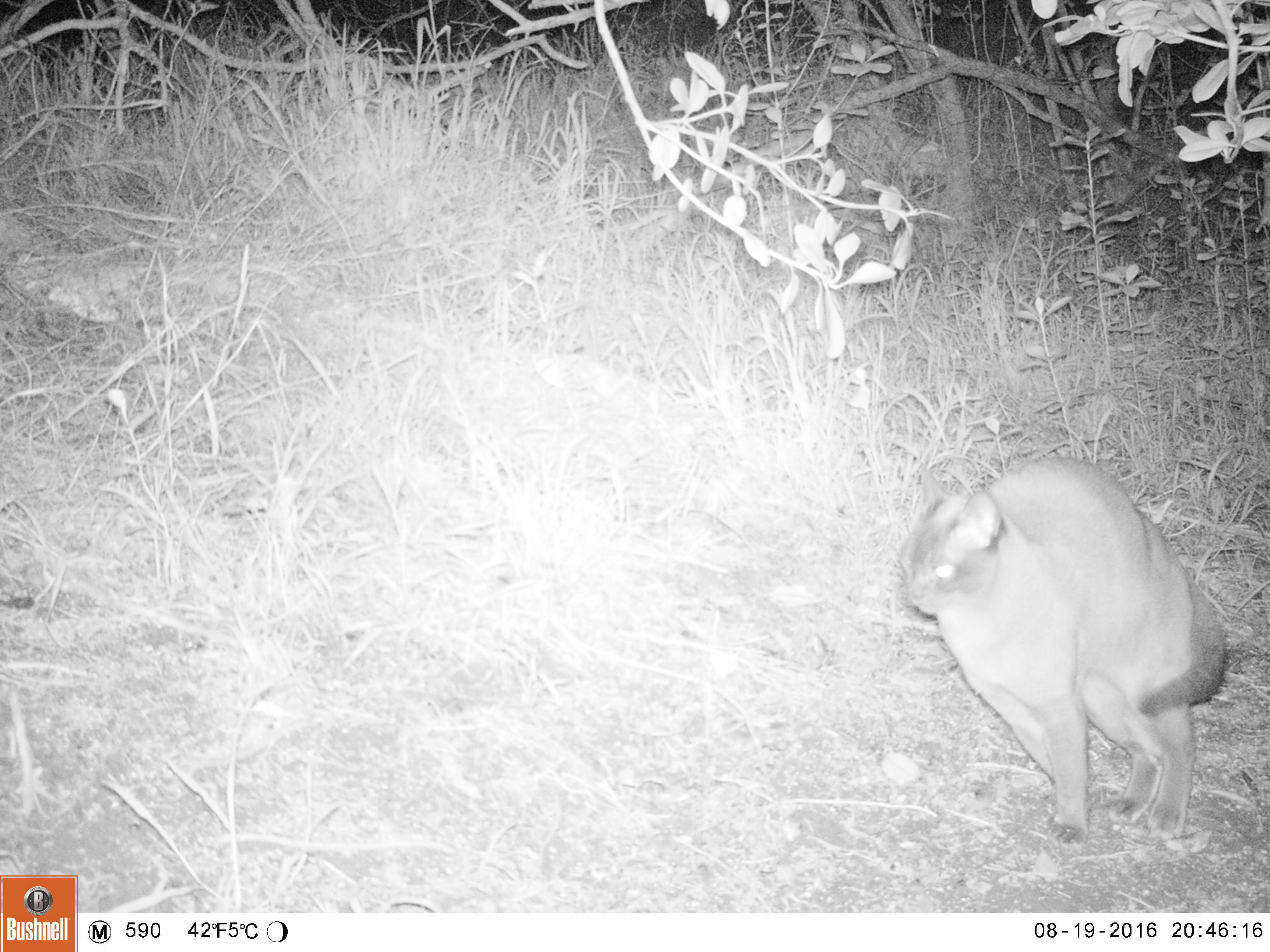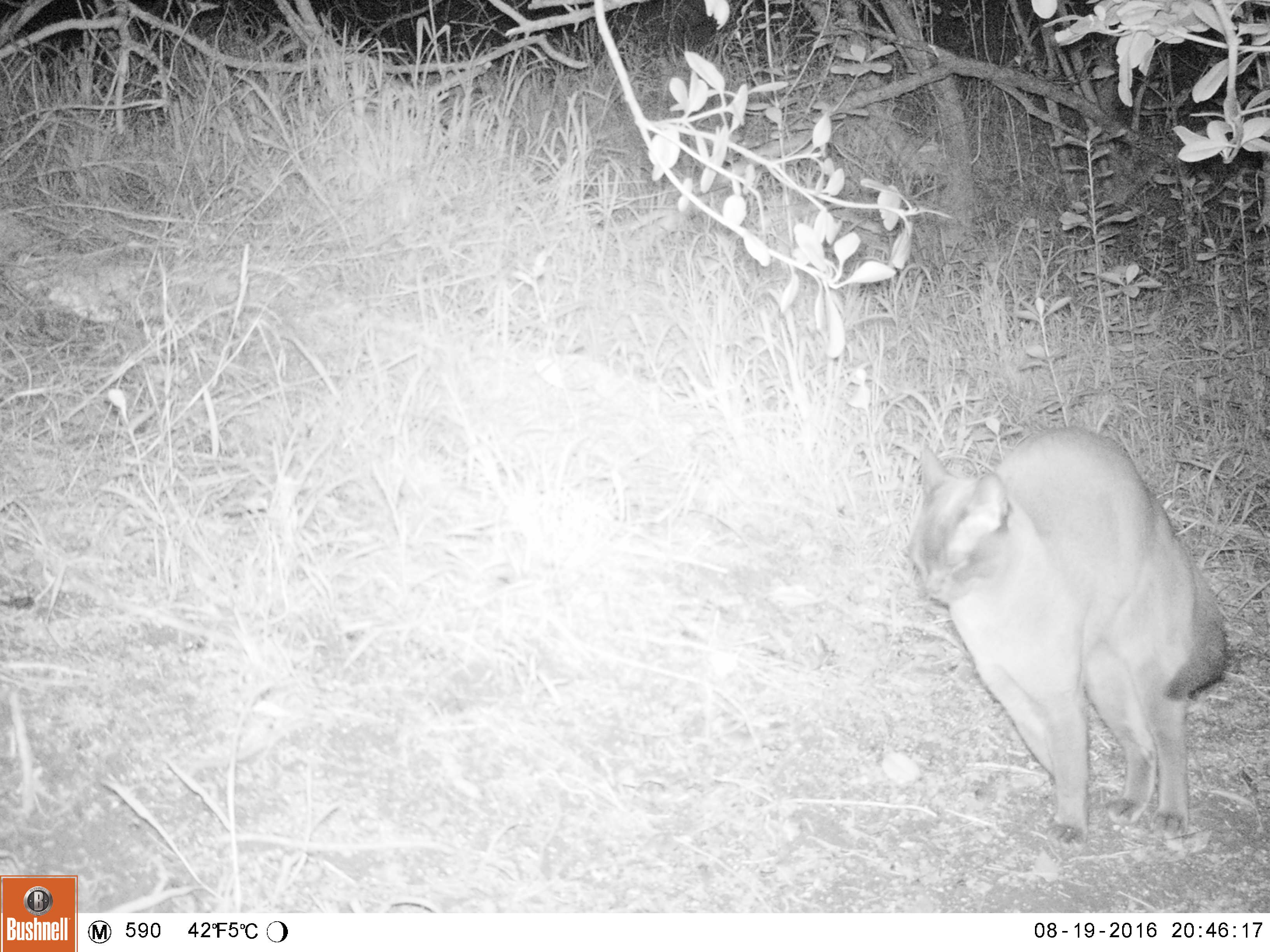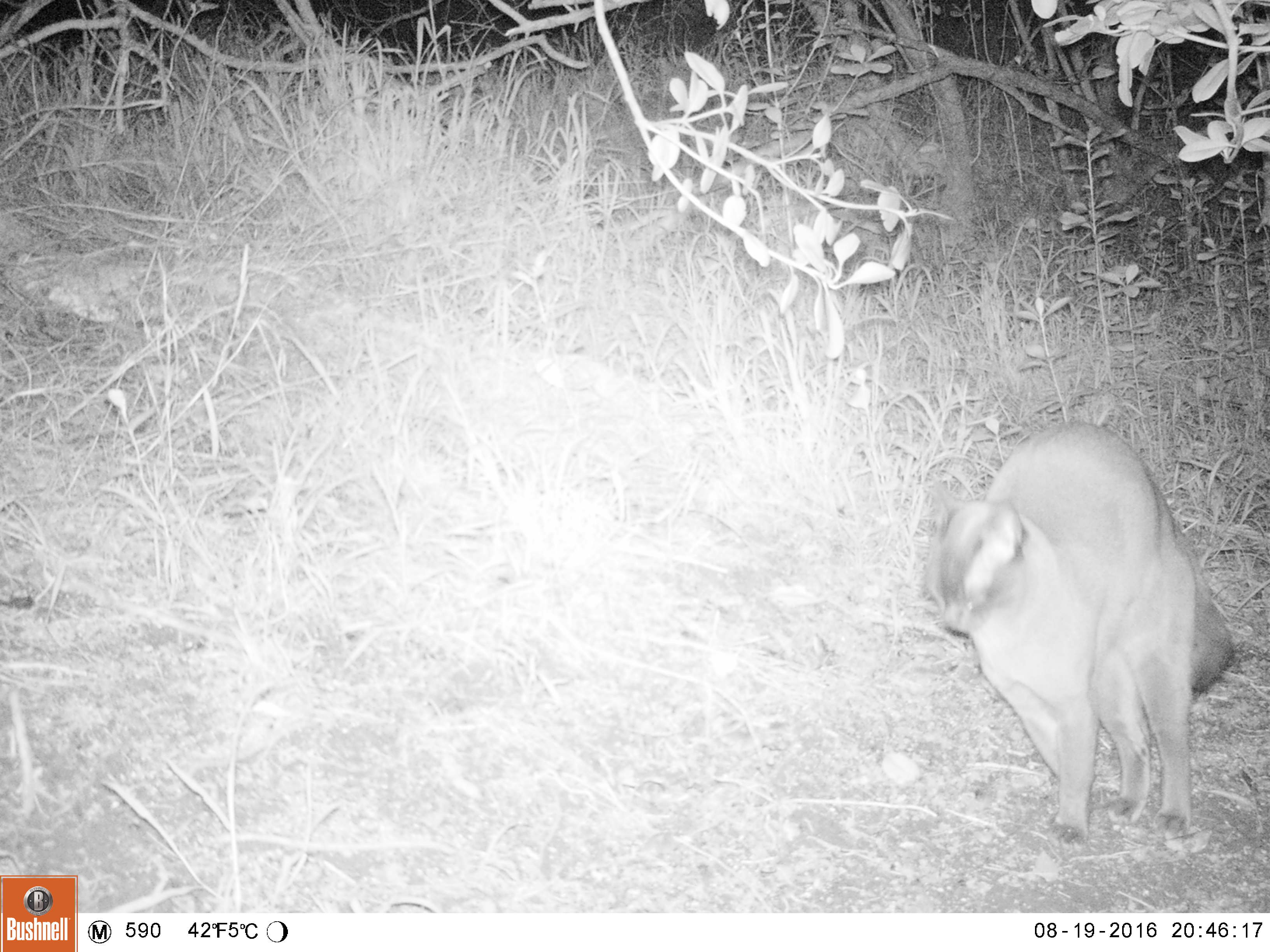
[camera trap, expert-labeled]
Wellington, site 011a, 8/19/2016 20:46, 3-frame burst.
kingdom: Animalia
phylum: Chordata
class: Mammalia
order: Carnivora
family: Felidae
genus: Felis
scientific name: Felis catus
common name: cat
Cat (Felis catus).